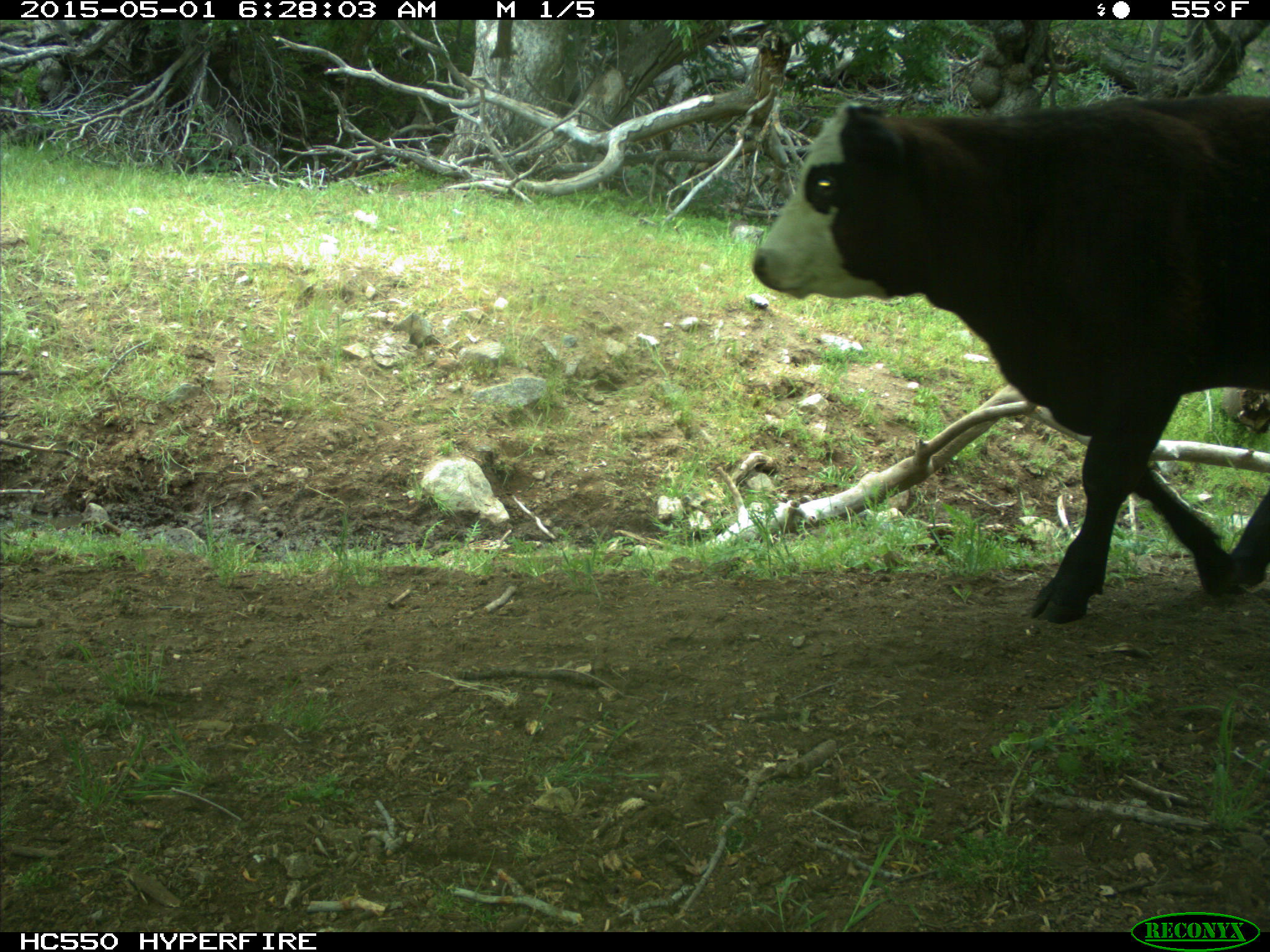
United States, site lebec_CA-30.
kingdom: Animalia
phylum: Chordata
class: Mammalia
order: Artiodactyla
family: Bovidae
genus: Bos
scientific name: Bos taurus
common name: domestic cow